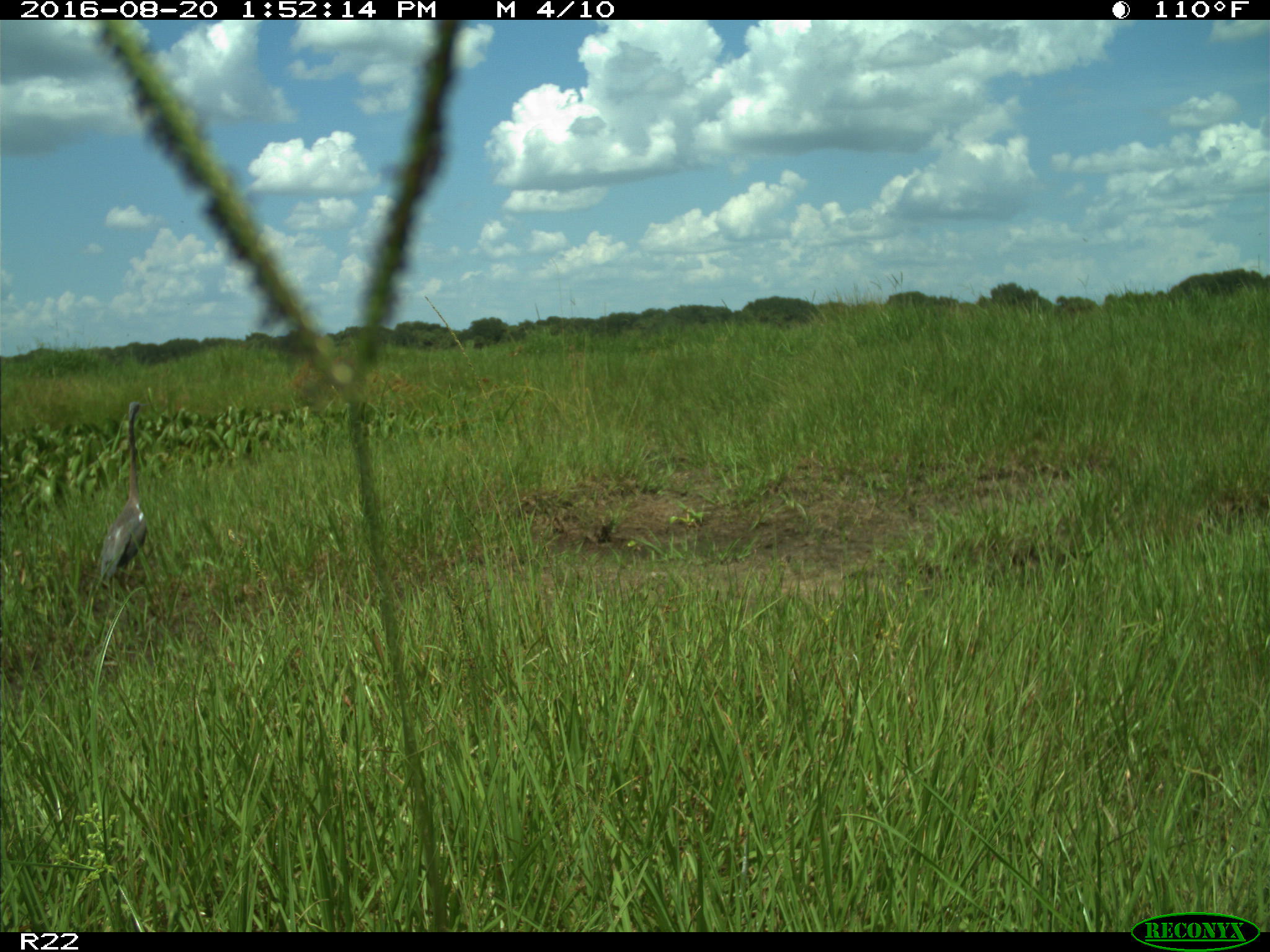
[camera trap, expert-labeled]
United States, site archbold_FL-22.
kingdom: Animalia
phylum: Chordata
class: Aves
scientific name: Aves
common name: birds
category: unidentified bird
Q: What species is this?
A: Unidentified bird (birds) (Aves).